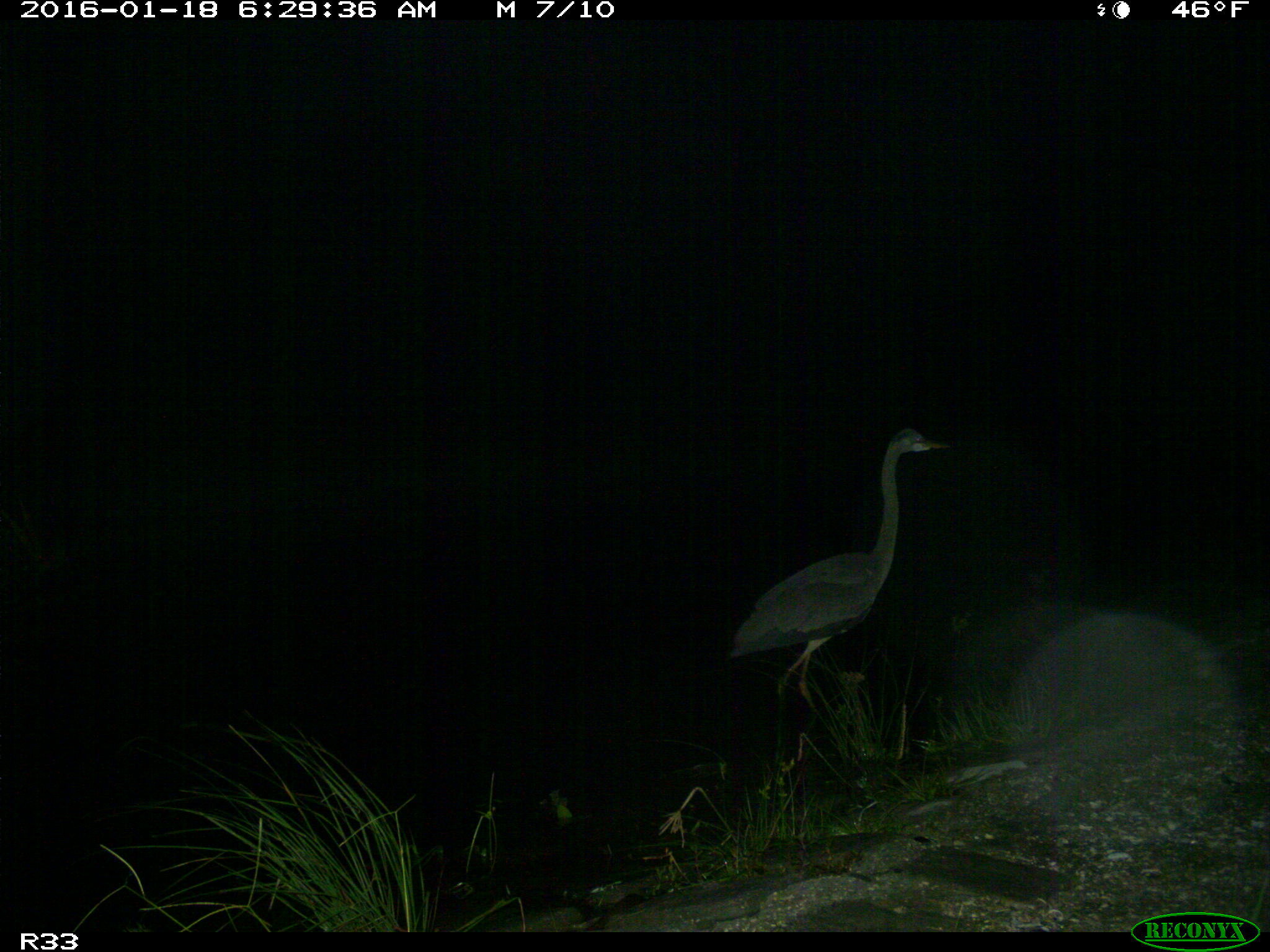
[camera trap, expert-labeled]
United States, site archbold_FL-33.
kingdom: Animalia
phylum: Chordata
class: Aves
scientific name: Aves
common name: birds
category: unidentified bird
Unidentified bird (birds) (Aves).